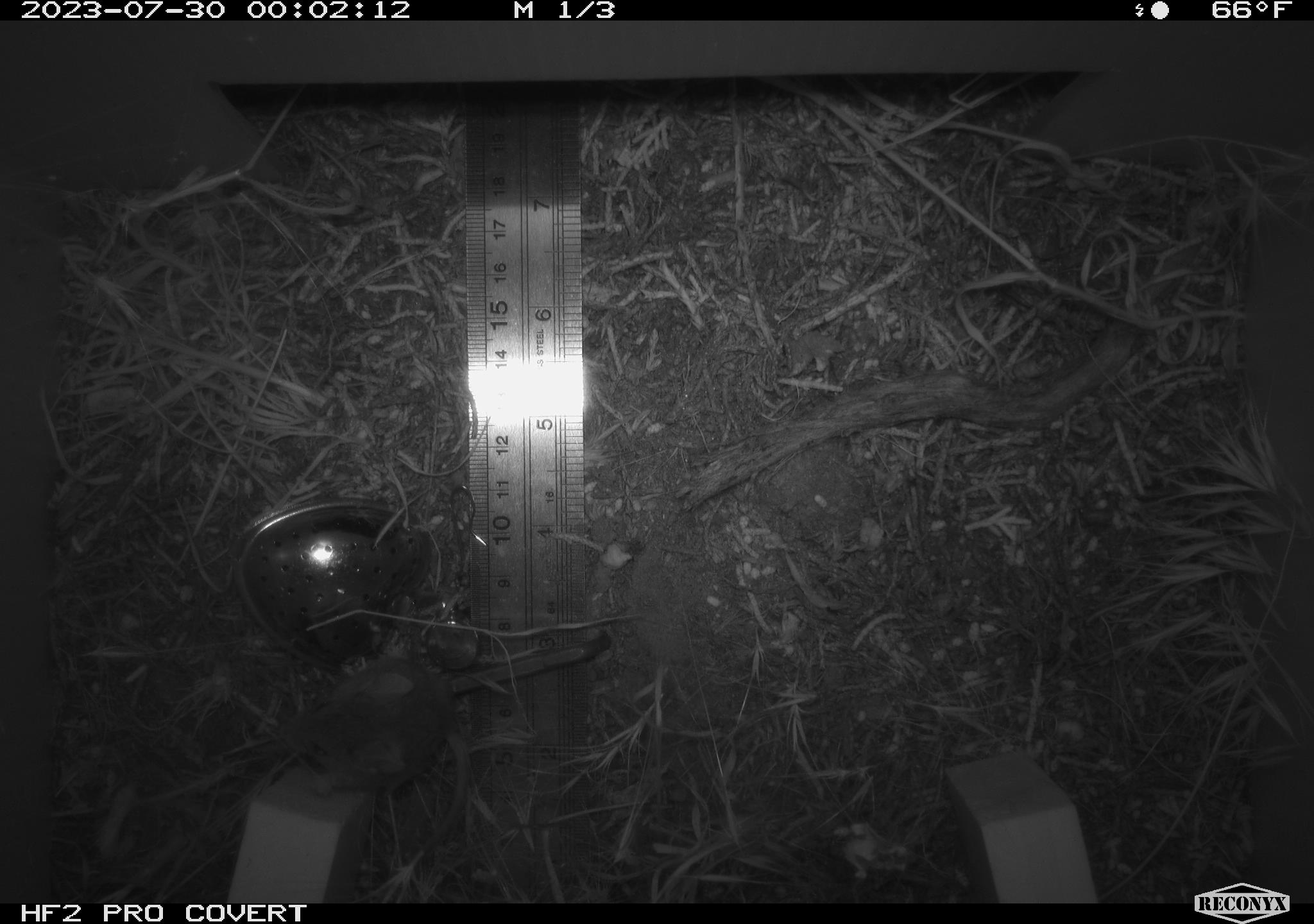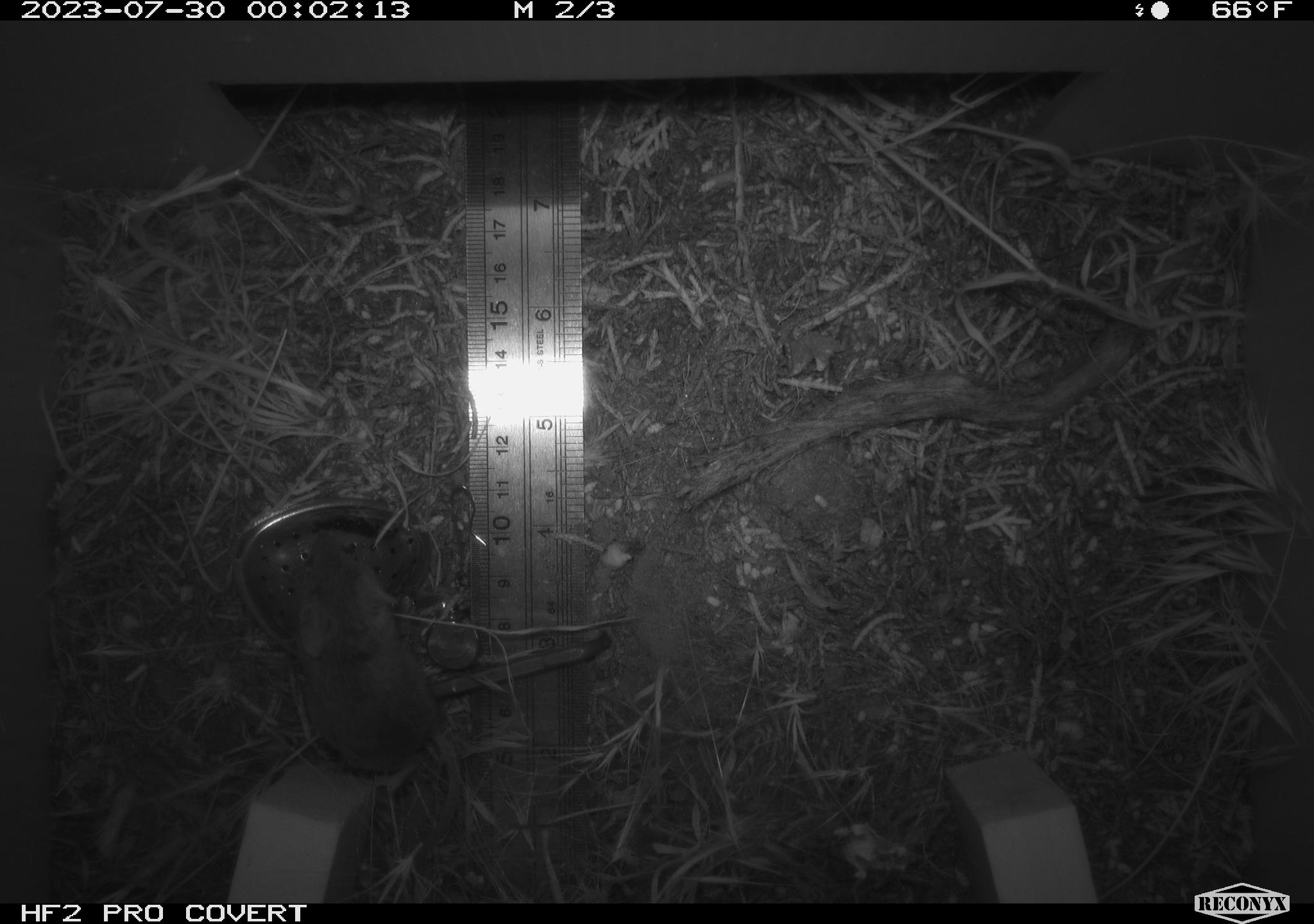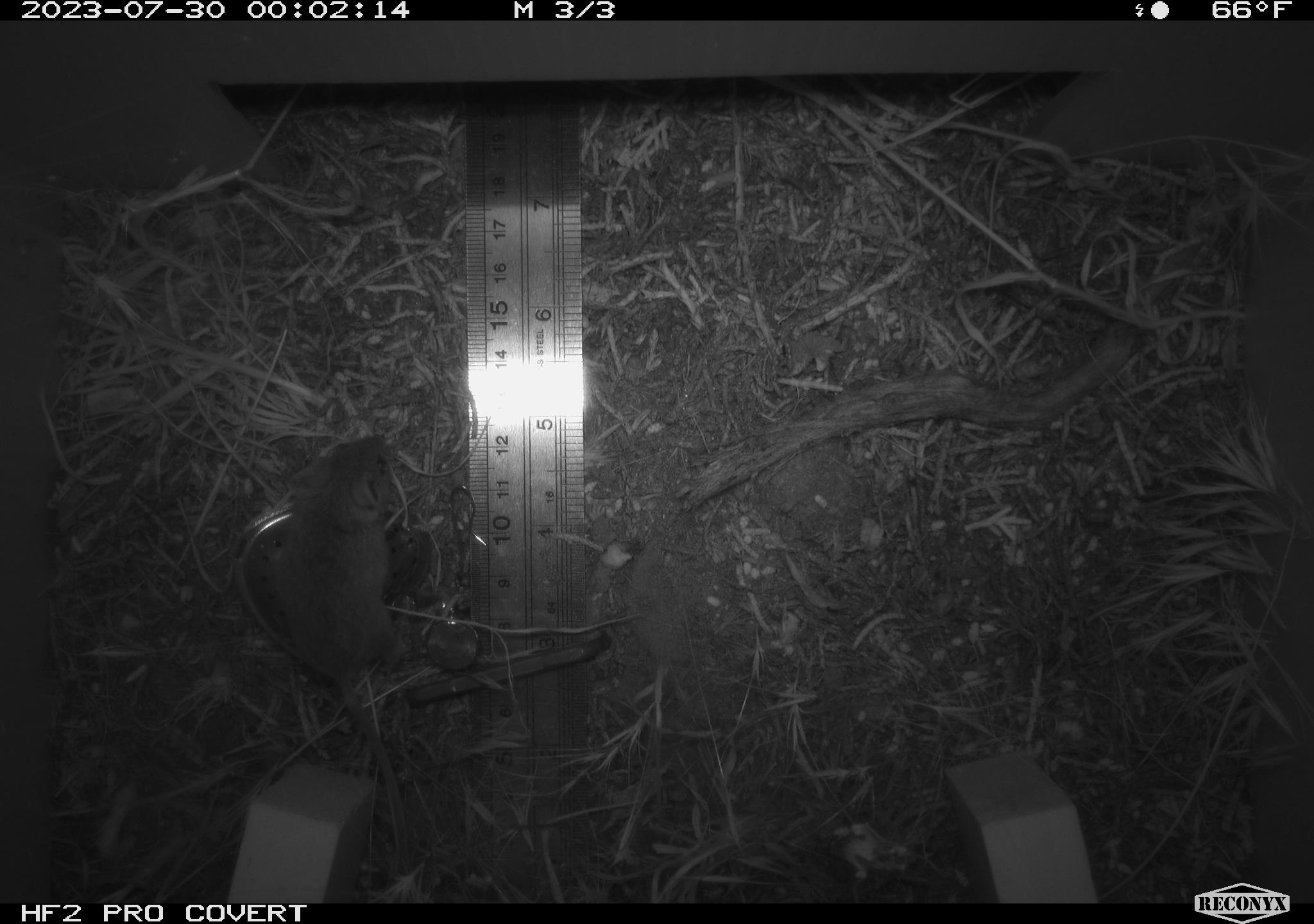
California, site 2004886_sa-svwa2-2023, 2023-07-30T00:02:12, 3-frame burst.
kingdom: Animalia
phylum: Chordata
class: Mammalia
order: Rodentia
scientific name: Rodentia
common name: mouse species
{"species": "mouse species (Rodentia)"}